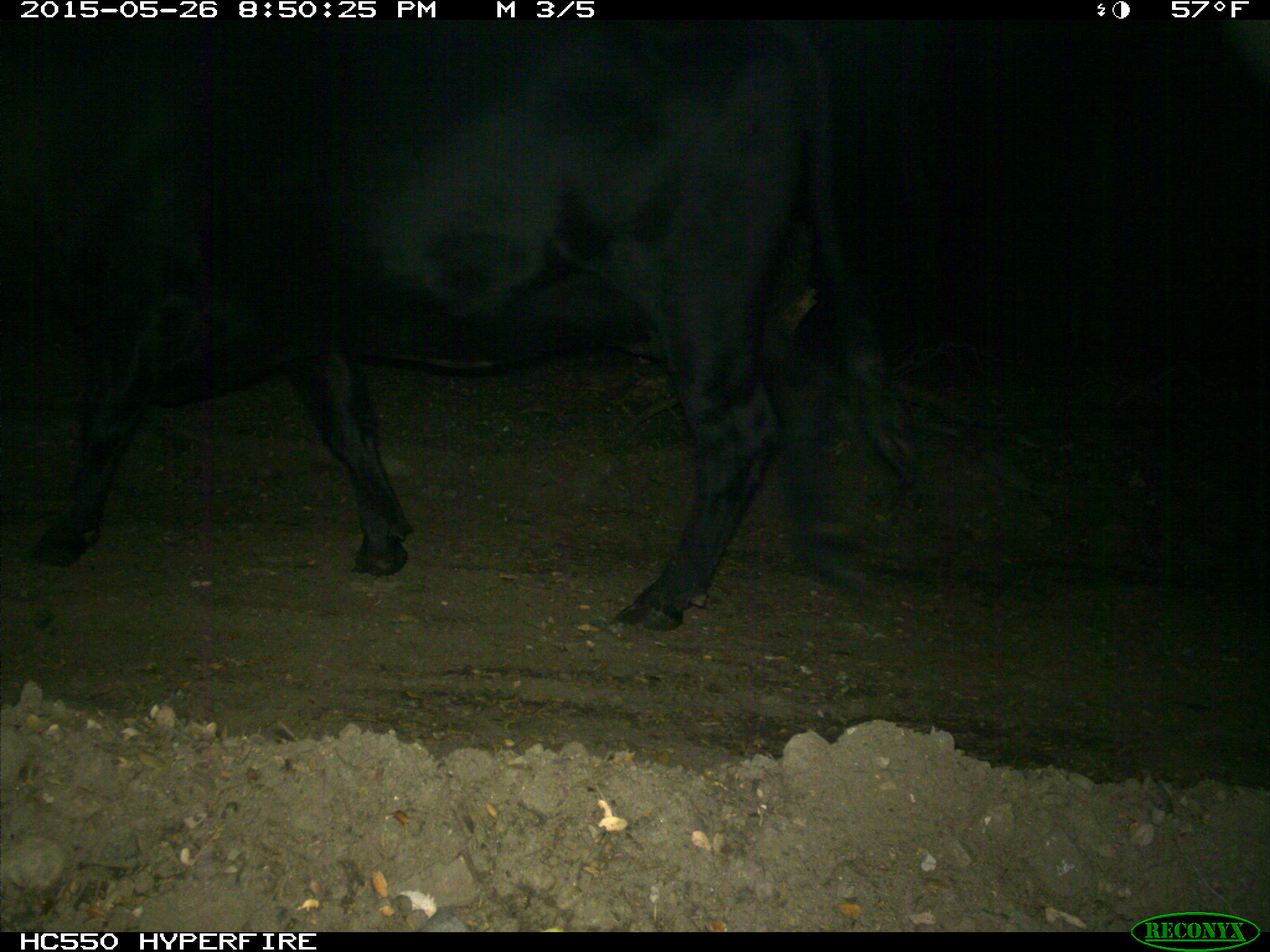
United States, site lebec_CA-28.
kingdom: Animalia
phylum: Chordata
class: Mammalia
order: Artiodactyla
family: Bovidae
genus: Bos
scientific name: Bos taurus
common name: domestic cow